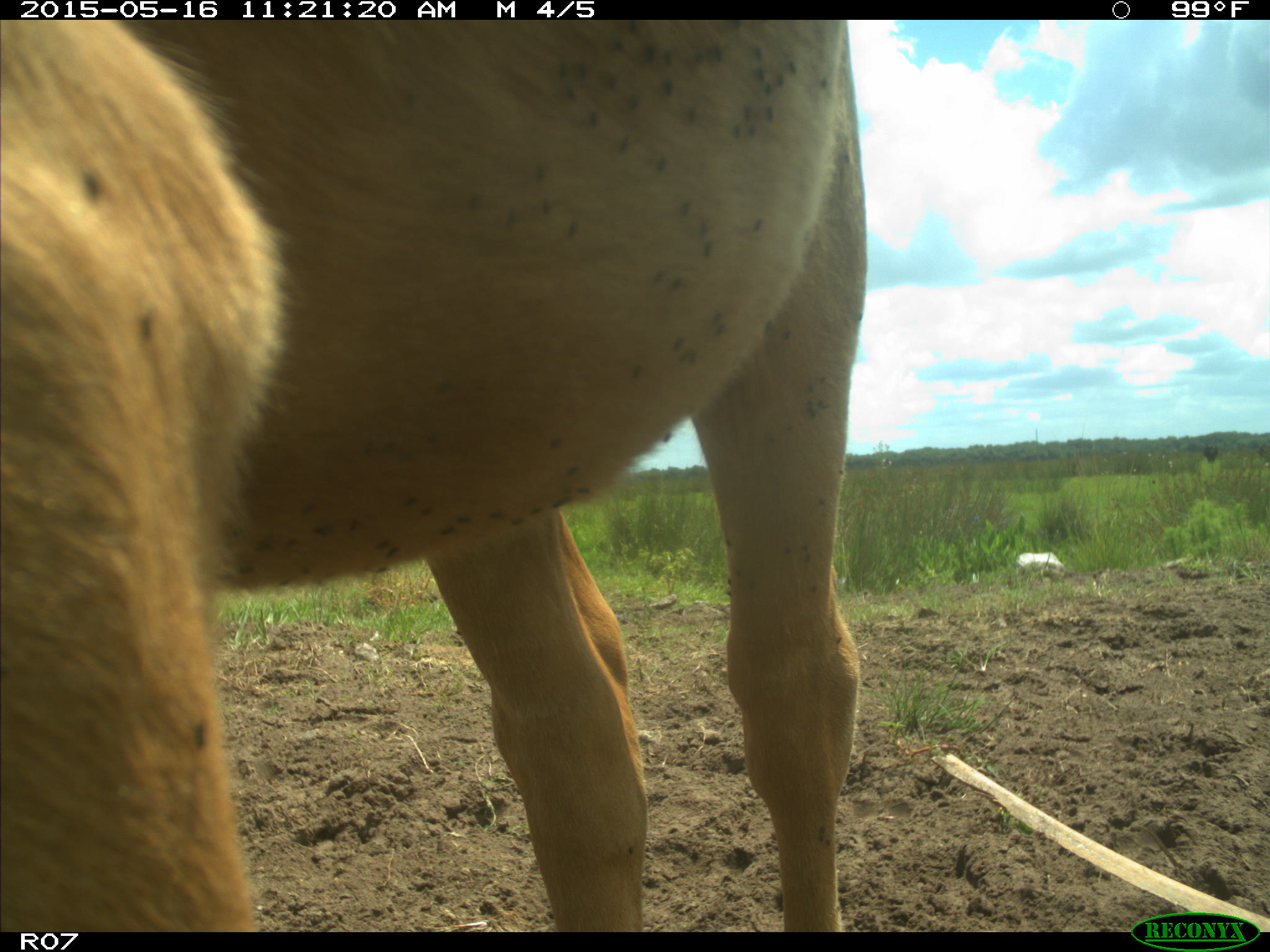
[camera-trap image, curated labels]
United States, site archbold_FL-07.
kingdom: Animalia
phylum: Chordata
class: Mammalia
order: Artiodactyla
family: Bovidae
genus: Bos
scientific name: Bos taurus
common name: domestic cow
Bos taurus (domestic cow).